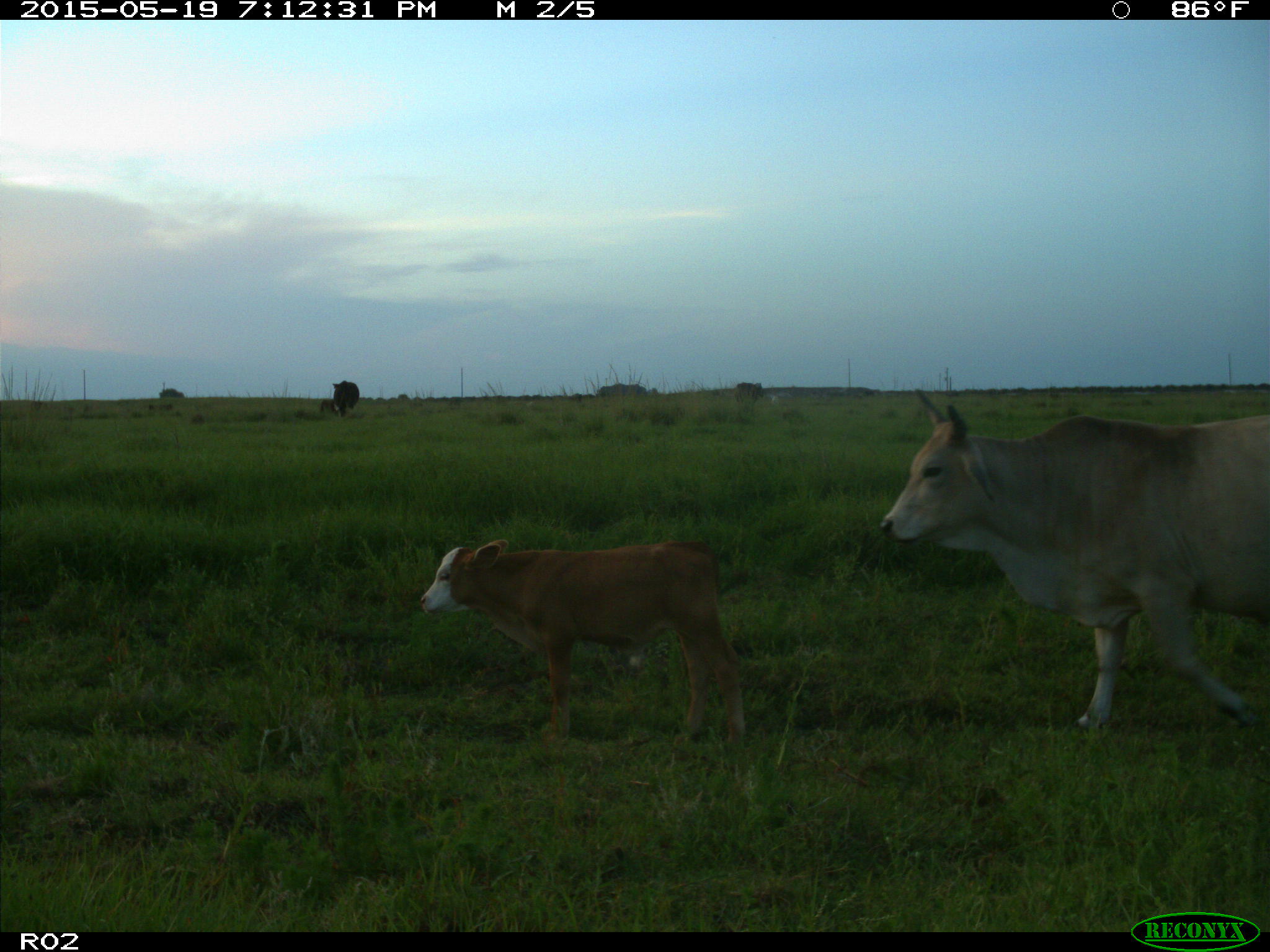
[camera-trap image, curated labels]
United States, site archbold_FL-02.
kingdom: Animalia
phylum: Chordata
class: Mammalia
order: Artiodactyla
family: Bovidae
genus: Bos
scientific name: Bos taurus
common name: domestic cow